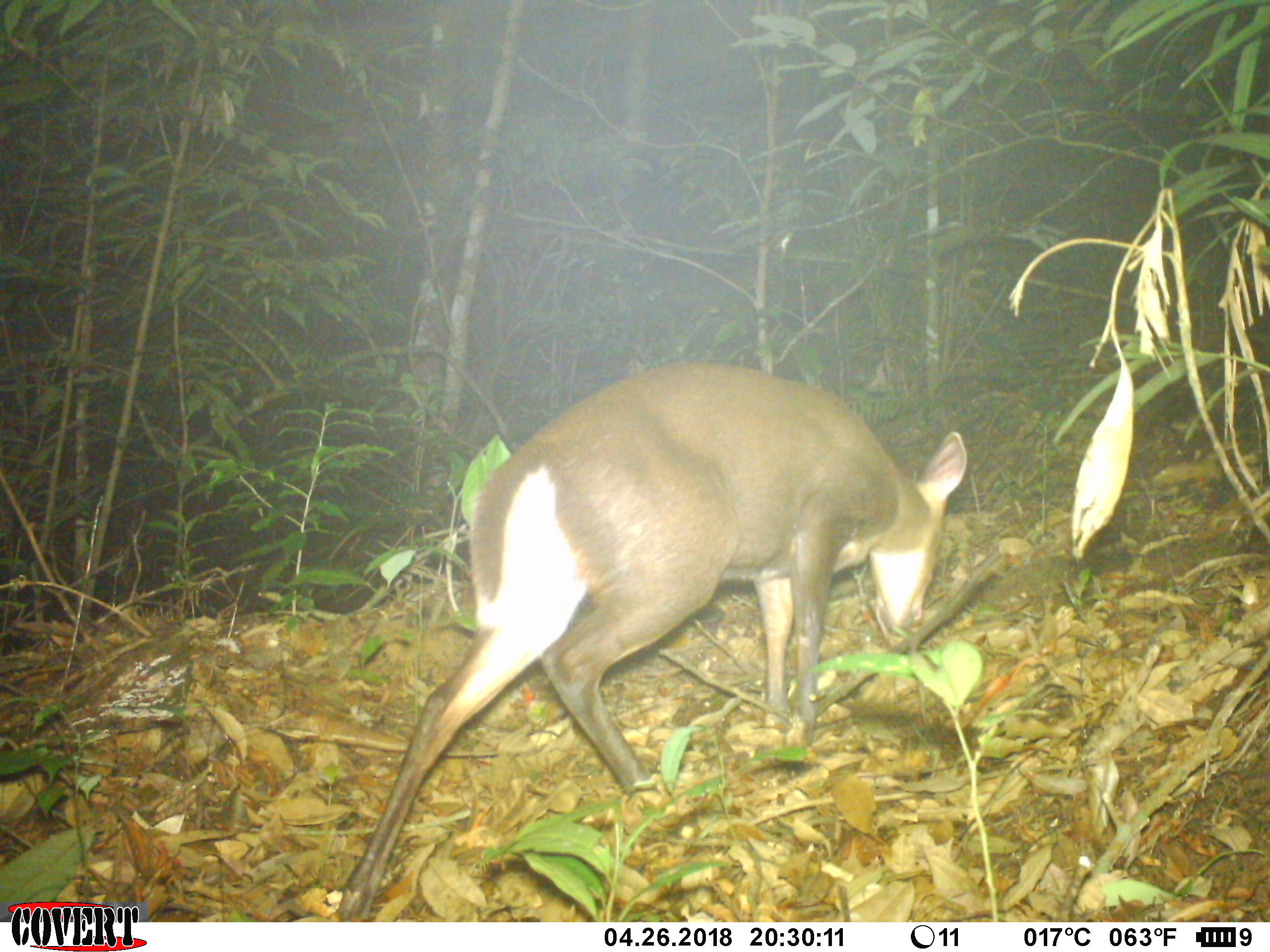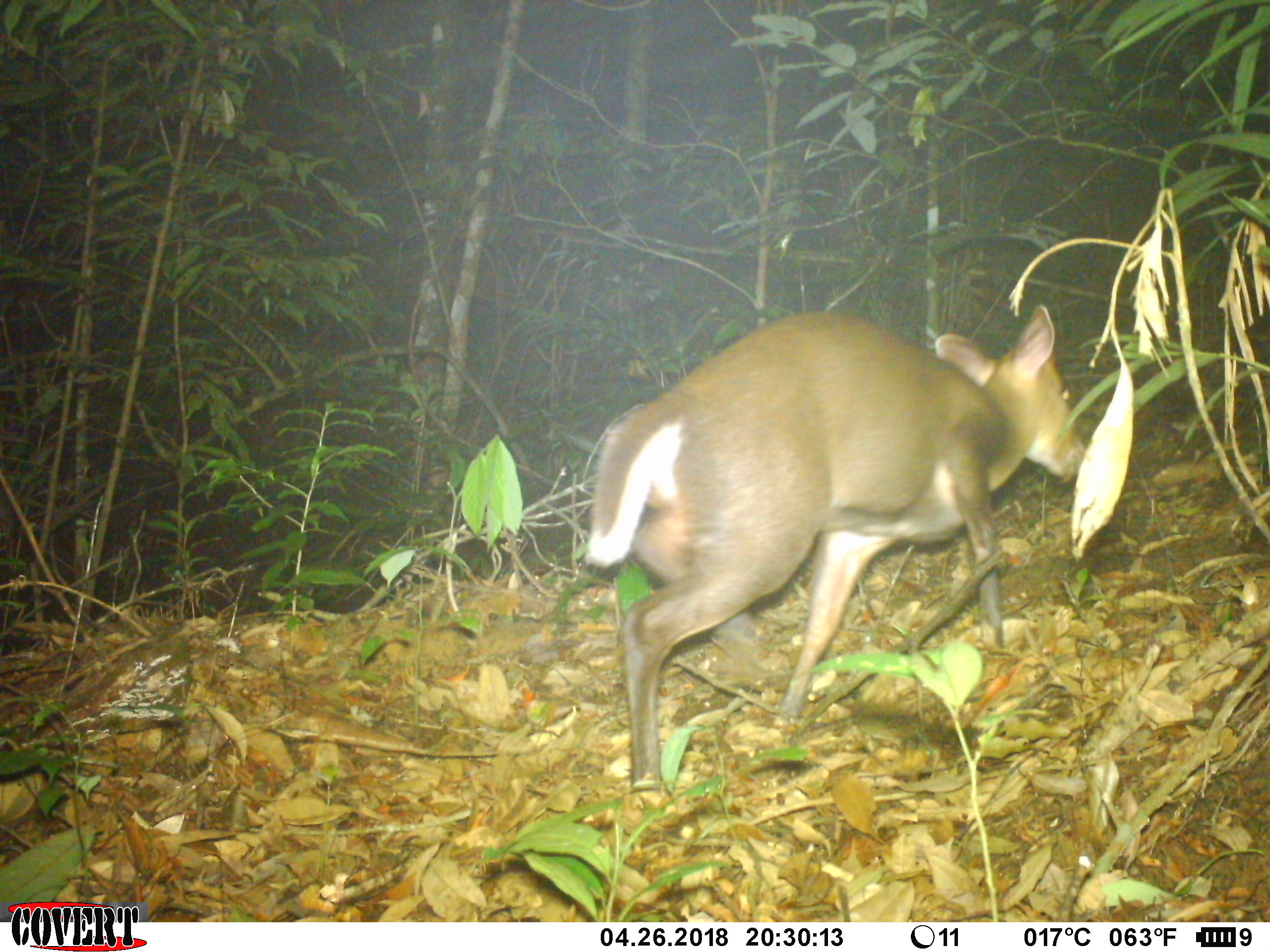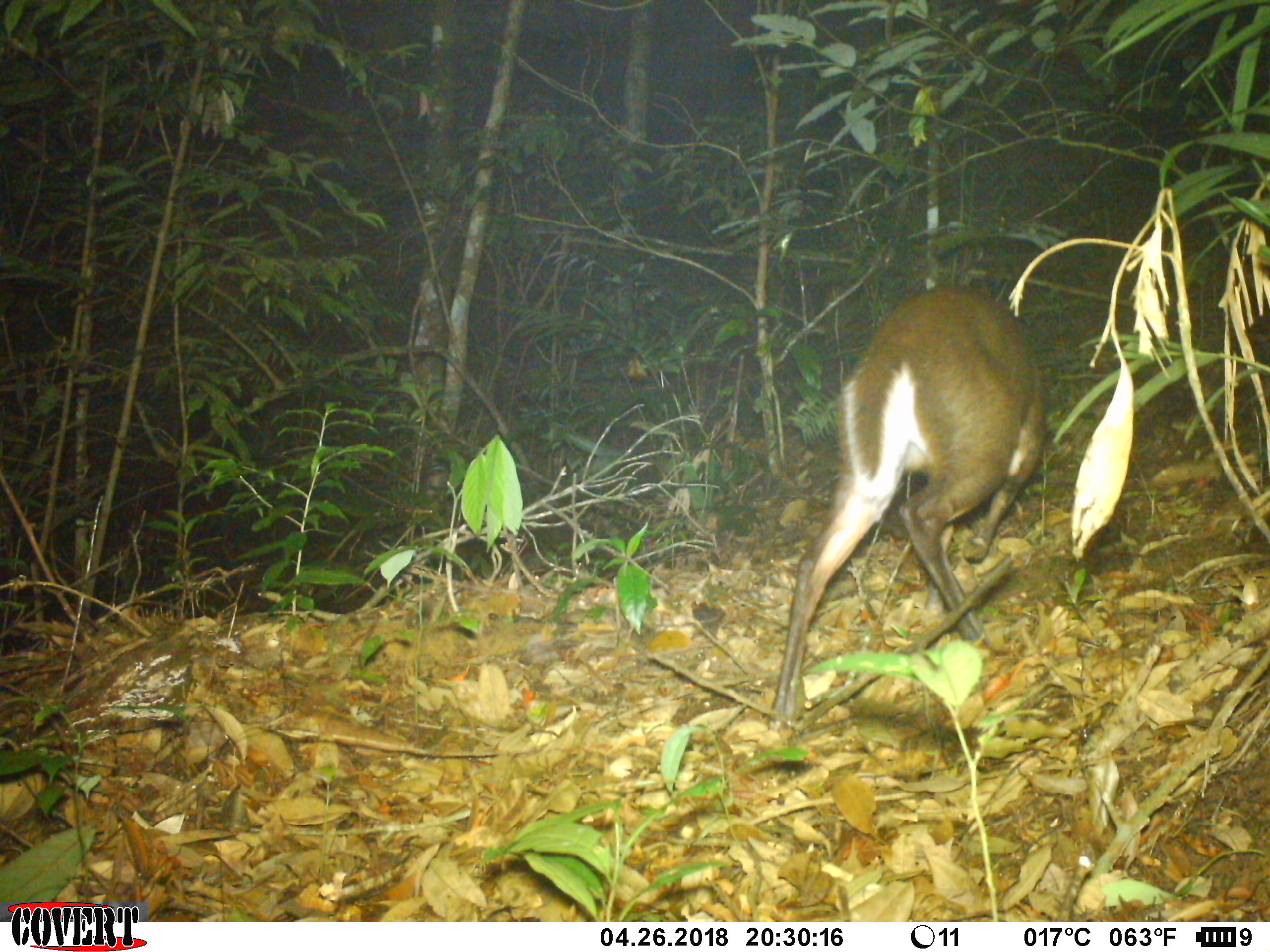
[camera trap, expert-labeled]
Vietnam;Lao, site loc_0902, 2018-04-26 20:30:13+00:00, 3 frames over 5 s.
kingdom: Animalia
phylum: Chordata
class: Mammalia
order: Artiodactyla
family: Cervidae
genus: Muntiacus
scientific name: Muntiacus rooseveltorum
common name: roosevelt's muntjac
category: roosevelts muntjac group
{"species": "roosevelts muntjac group (roosevelt's muntjac) (Muntiacus rooseveltorum)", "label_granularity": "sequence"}